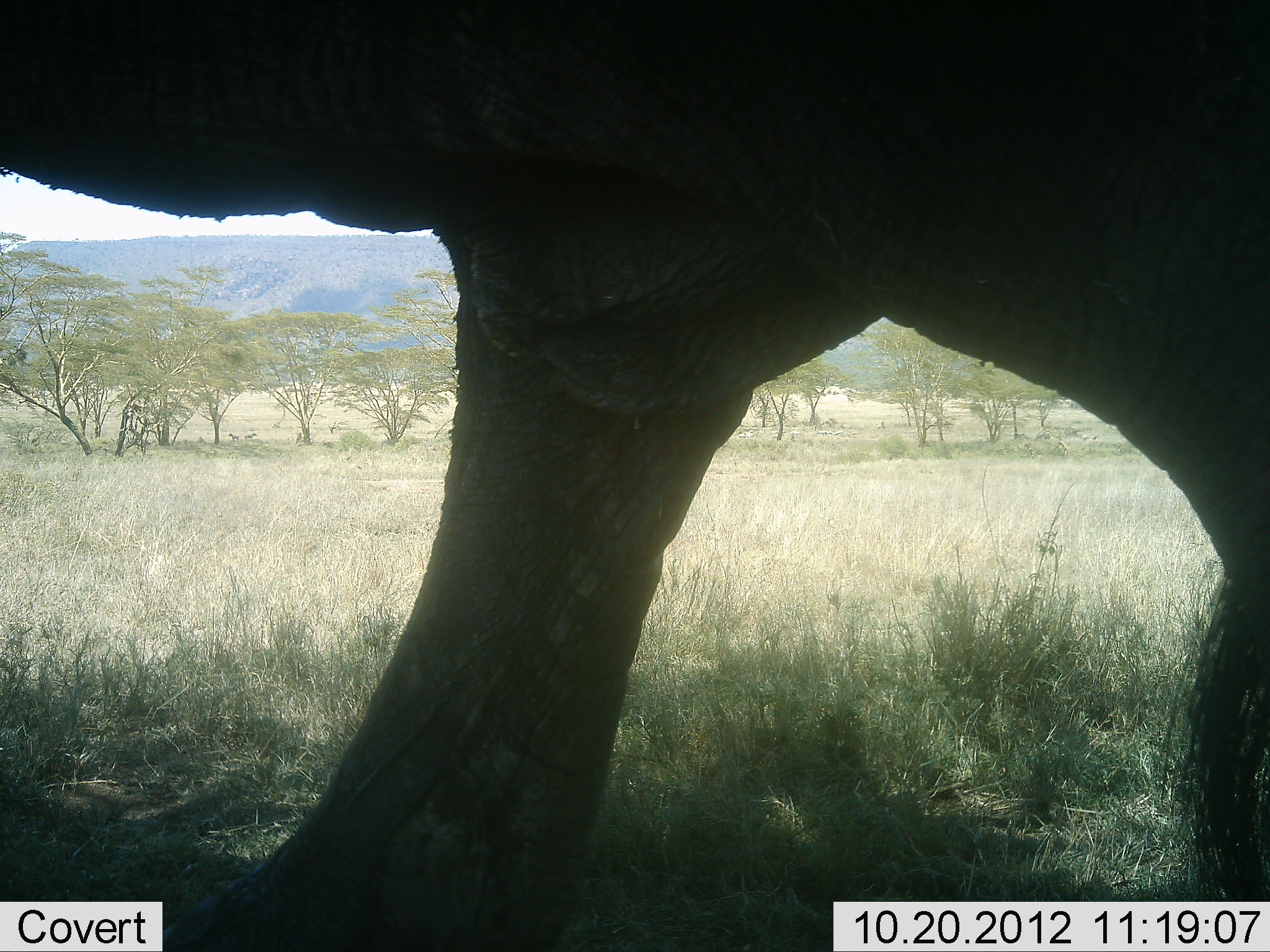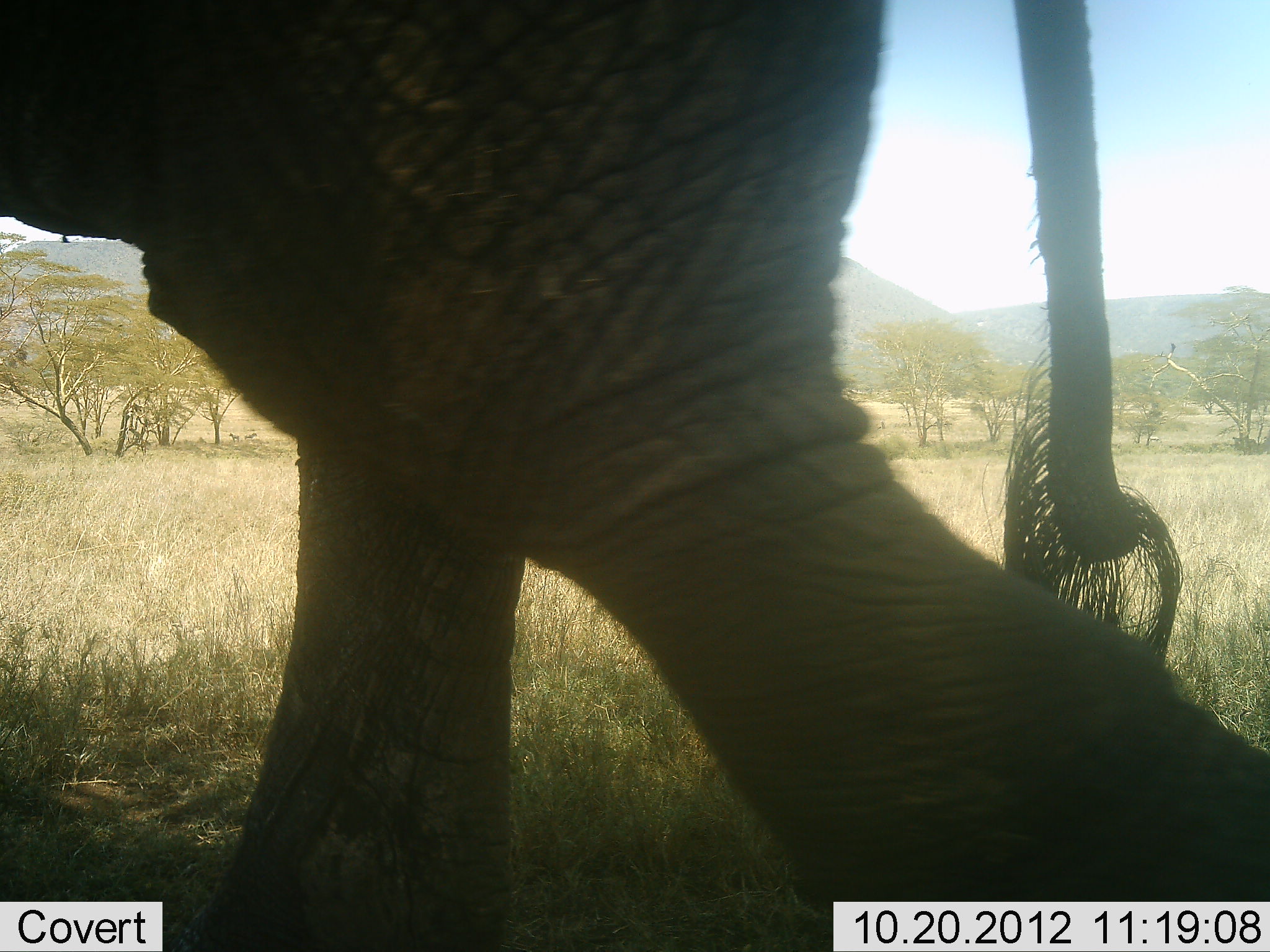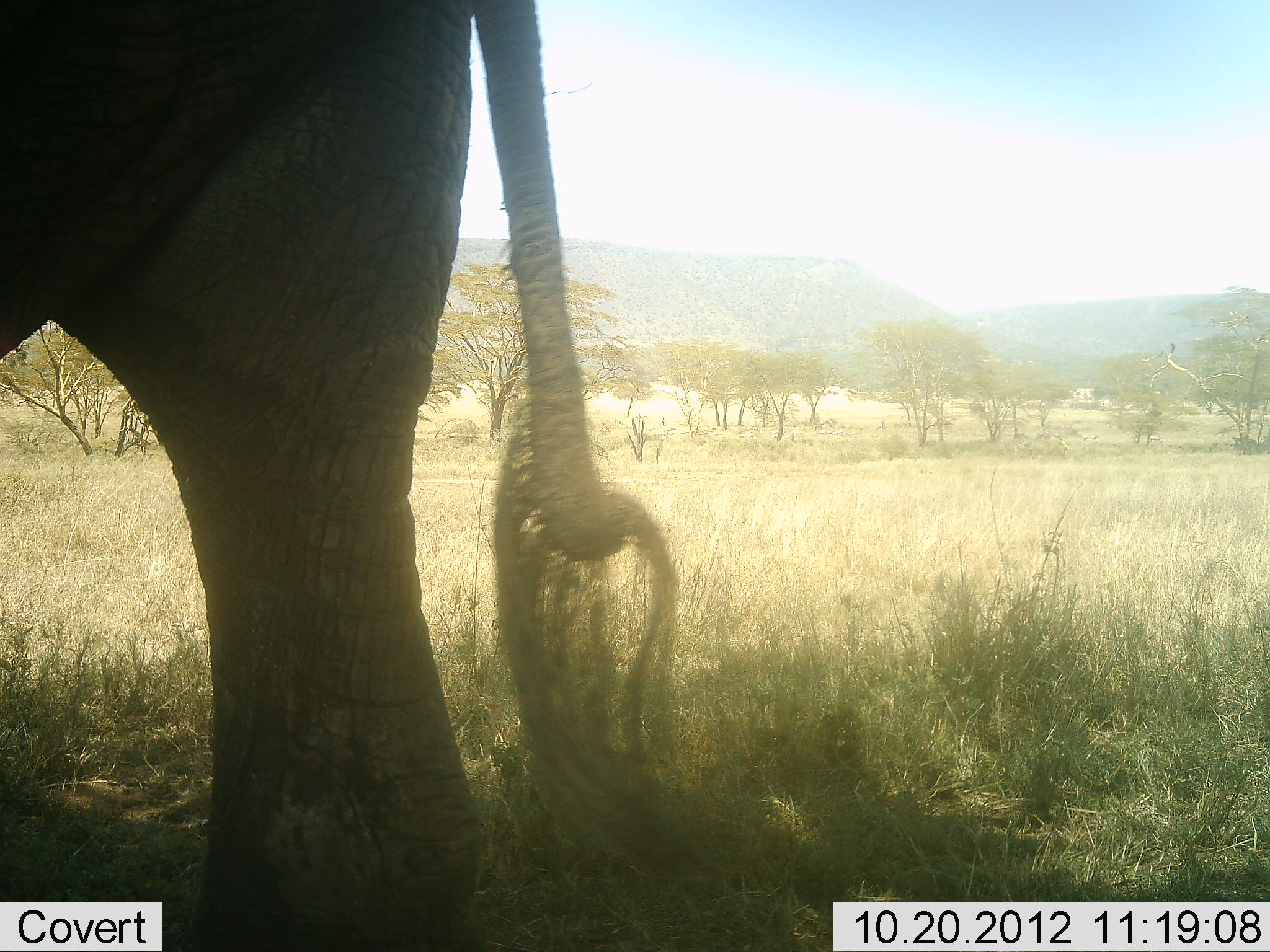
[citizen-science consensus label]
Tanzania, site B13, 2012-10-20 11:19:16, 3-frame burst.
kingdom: Animalia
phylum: Chordata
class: Mammalia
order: Proboscidea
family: Elephantidae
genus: Loxodonta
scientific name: Loxodonta africana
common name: african bush elephant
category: elephant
Elephant (african bush elephant) (Loxodonta africana), count 1. Behavior (volunteer vote fractions): standing 0%, resting 0%, moving 100%, interacting 0%. Young present (vote fraction): 0%. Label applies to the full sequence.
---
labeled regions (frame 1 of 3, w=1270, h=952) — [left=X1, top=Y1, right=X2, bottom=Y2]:
animal: [left=0, top=1, right=1269, bottom=952]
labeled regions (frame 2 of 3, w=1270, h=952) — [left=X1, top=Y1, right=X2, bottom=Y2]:
animal: [left=1, top=1, right=1270, bottom=952]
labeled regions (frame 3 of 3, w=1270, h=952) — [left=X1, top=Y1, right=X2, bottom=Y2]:
animal: [left=0, top=0, right=680, bottom=952]